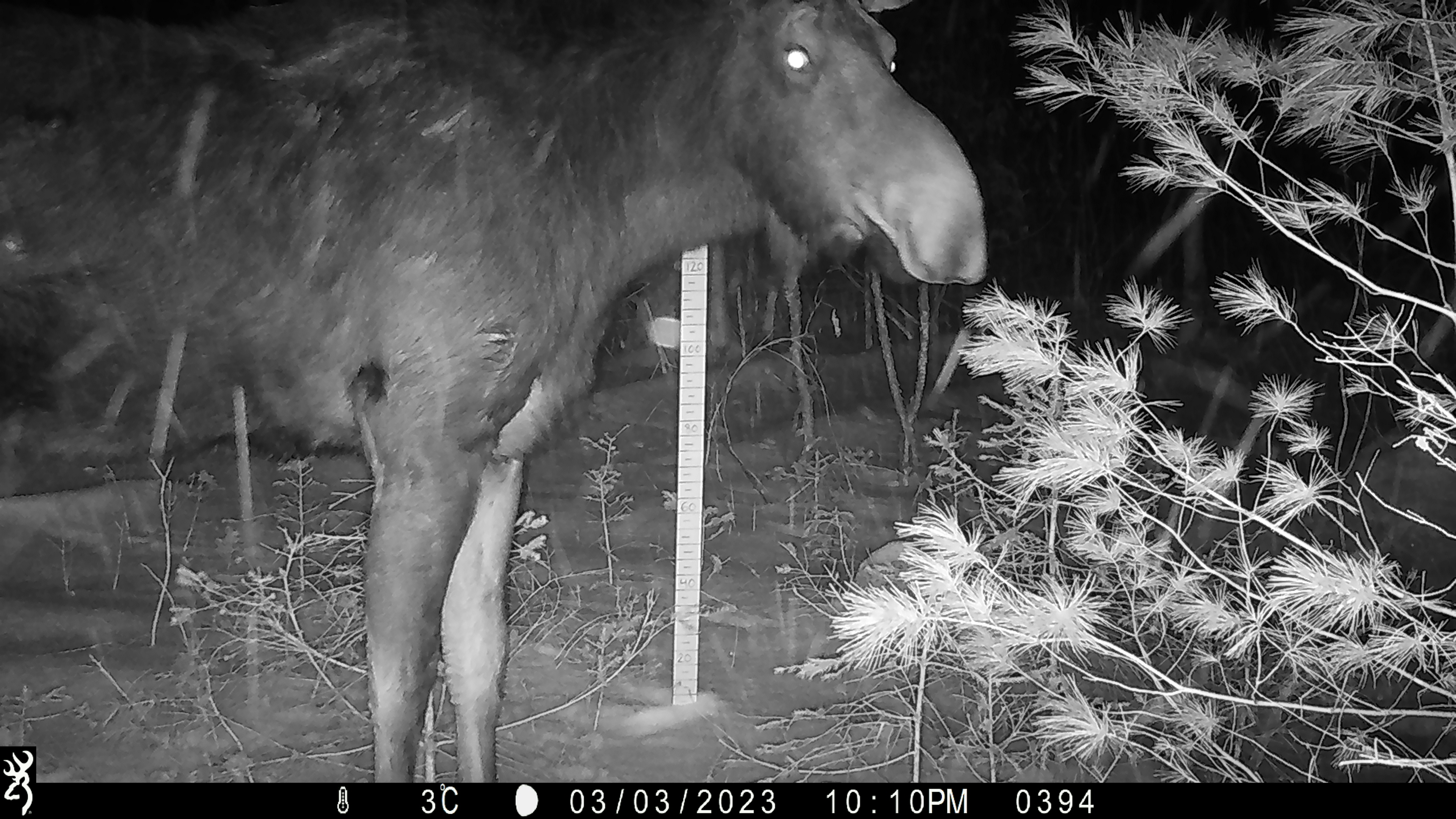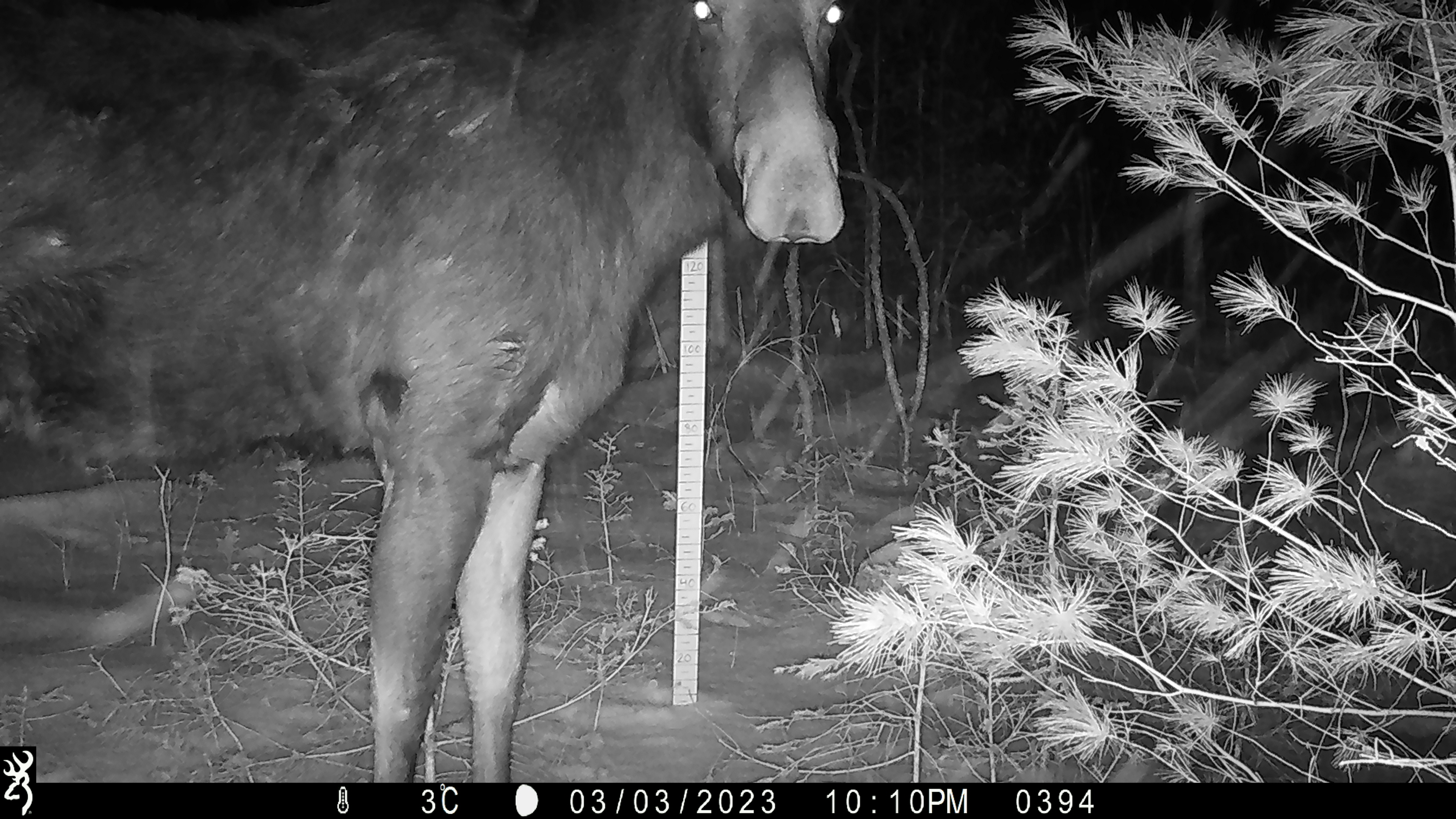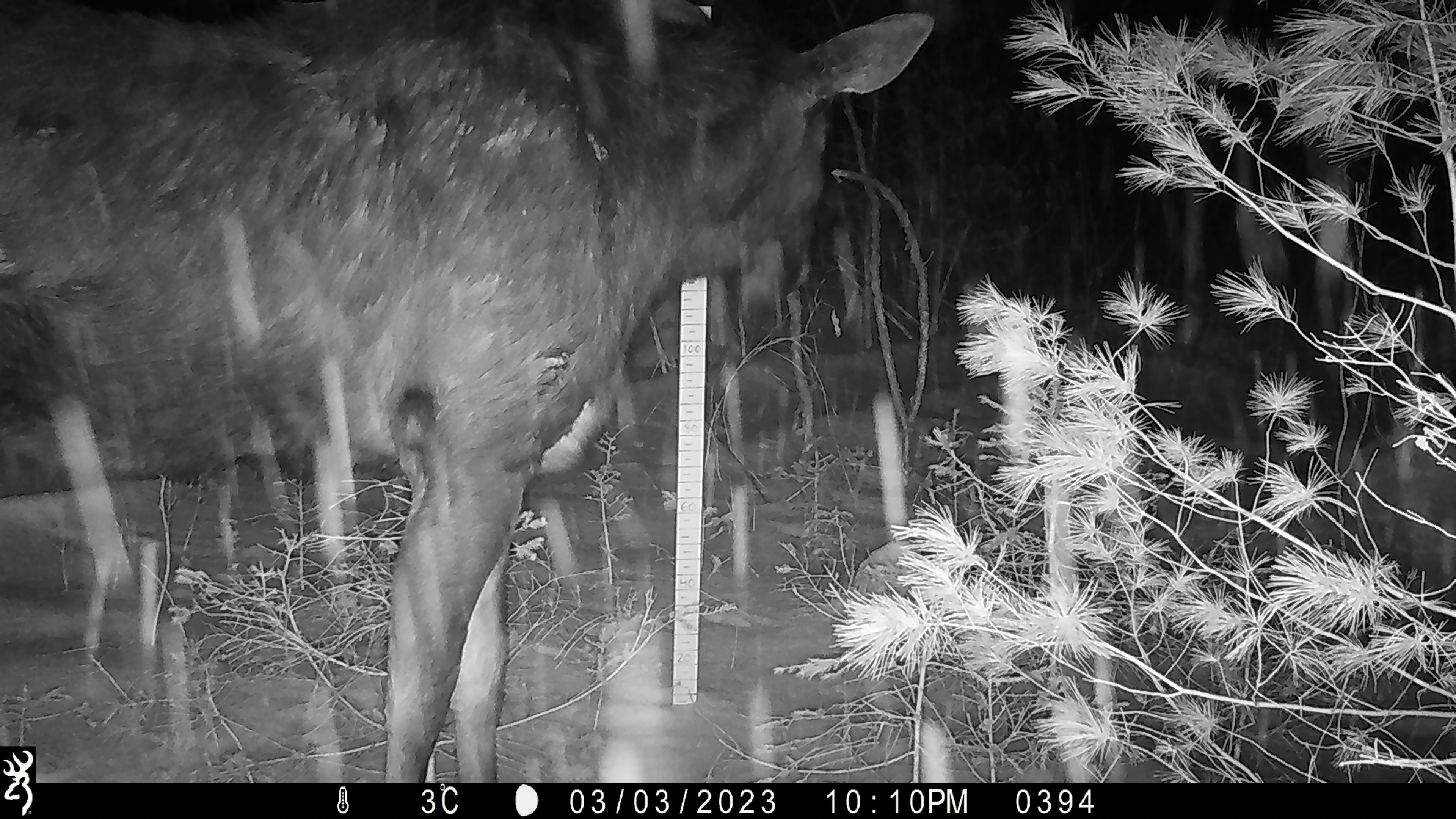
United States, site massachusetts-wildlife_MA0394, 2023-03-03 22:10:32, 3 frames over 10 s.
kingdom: Animalia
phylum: Chordata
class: Mammalia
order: Artiodactyla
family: Cervidae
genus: Alces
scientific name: Alces alces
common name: moose